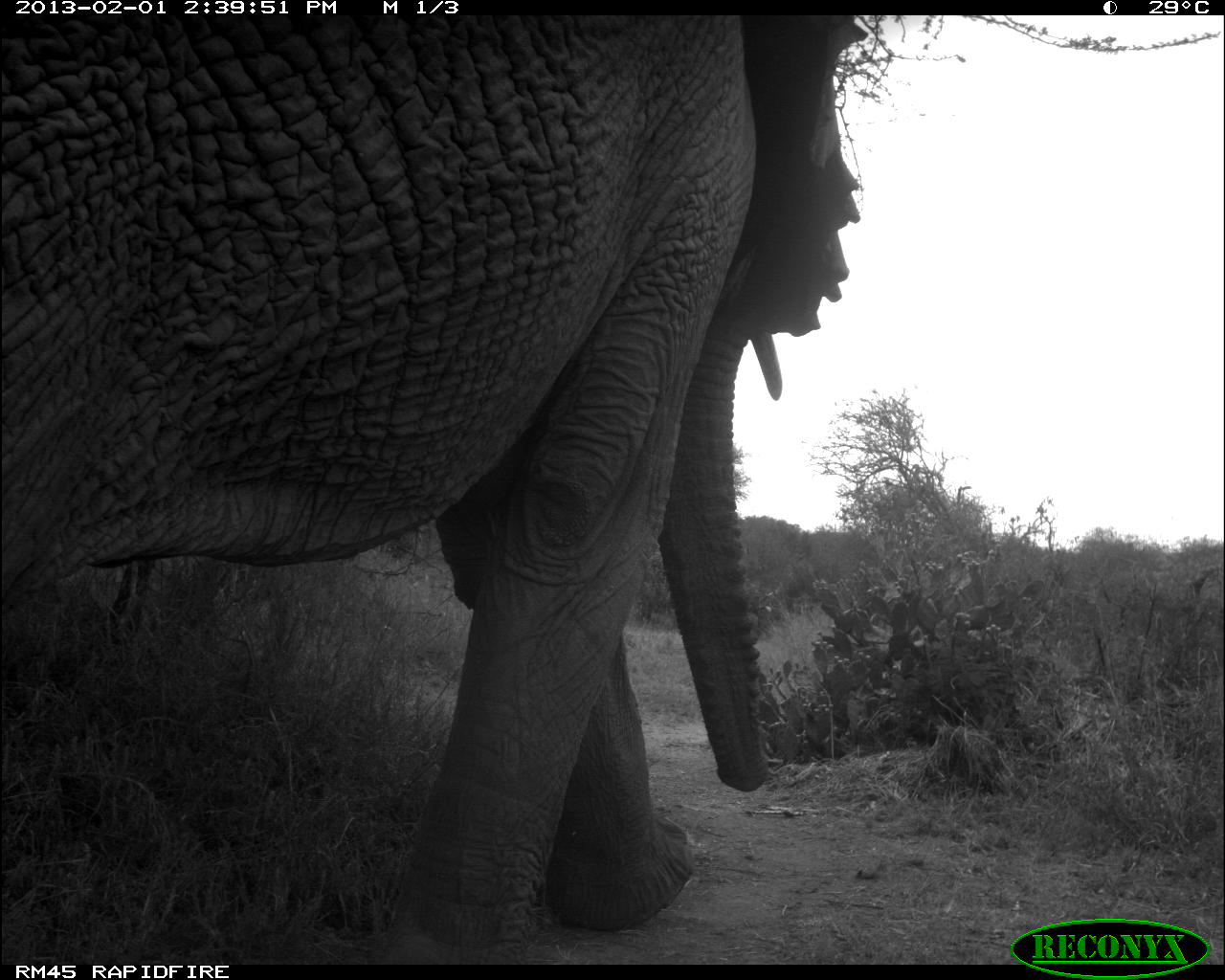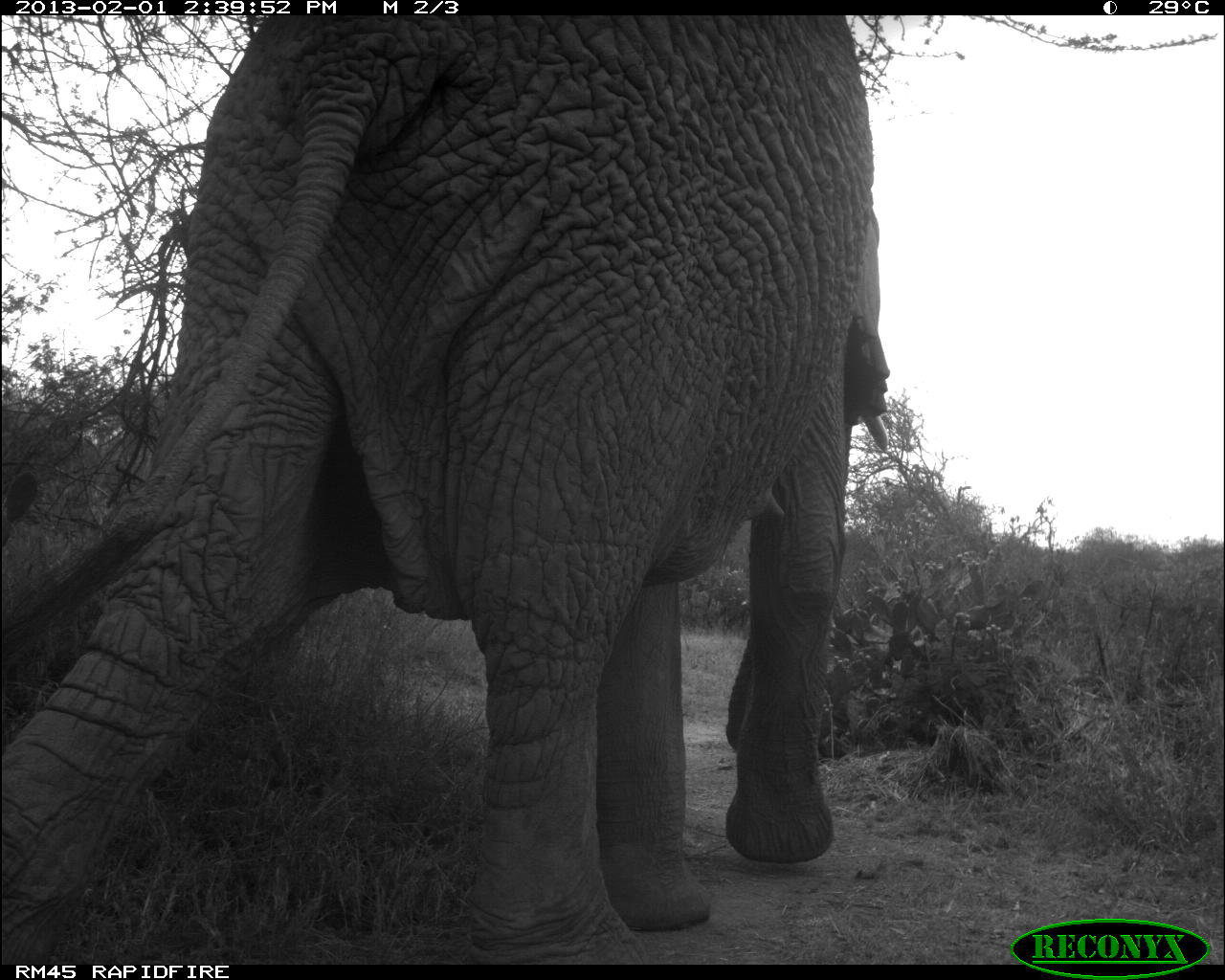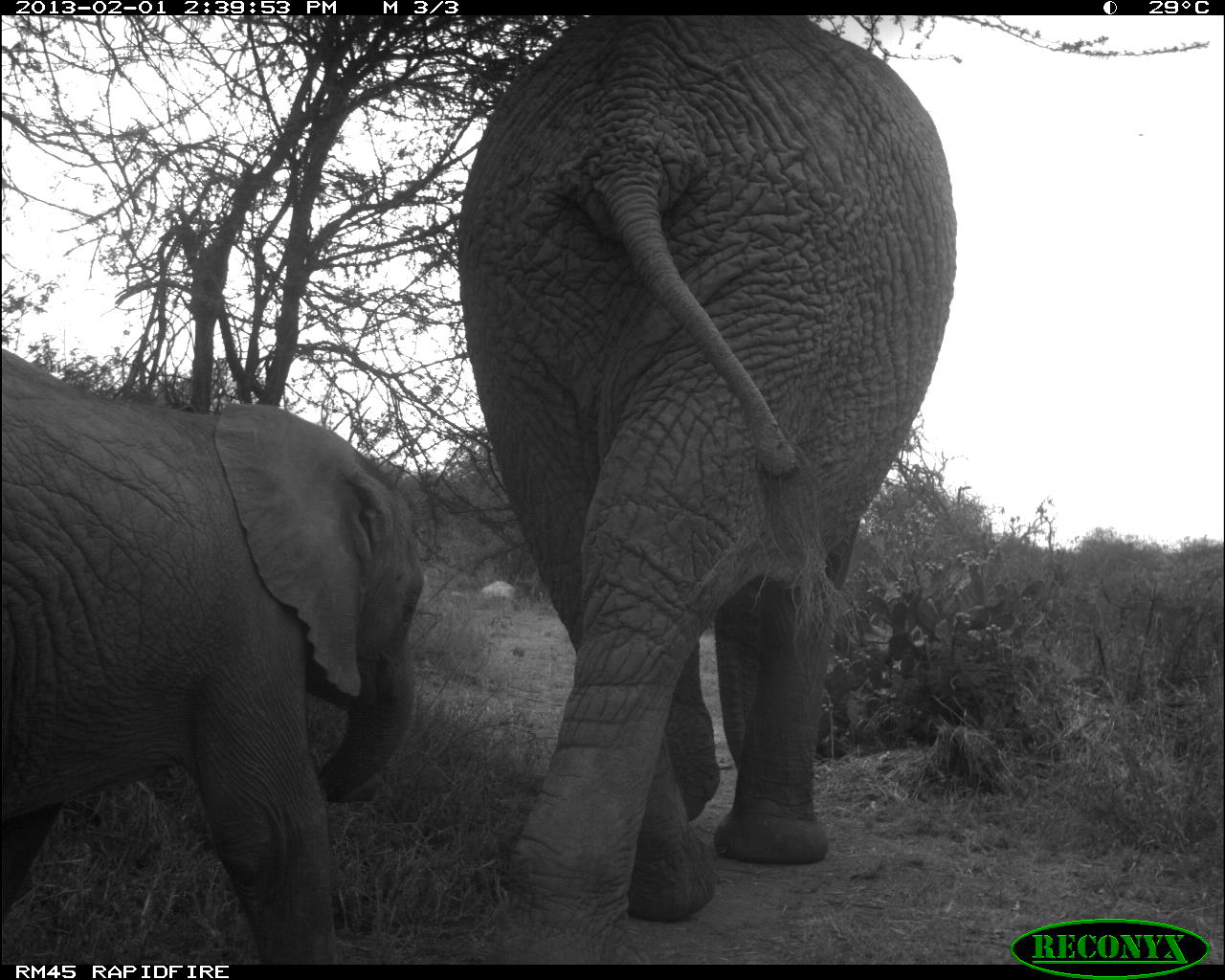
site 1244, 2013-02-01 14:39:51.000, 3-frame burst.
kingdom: Animalia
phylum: Chordata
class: Mammalia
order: Proboscidea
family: Elephantidae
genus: Loxodonta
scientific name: Loxodonta africana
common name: african bush elephant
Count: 1.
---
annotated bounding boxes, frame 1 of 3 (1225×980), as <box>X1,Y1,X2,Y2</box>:
loxodonta africana: <box>0,12,863,959</box>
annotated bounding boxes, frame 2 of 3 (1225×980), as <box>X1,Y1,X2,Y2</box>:
loxodonta africana: <box>0,15,893,958</box>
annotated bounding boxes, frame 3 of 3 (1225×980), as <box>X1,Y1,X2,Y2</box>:
loxodonta africana: <box>453,14,959,966</box>; <box>0,347,427,961</box>